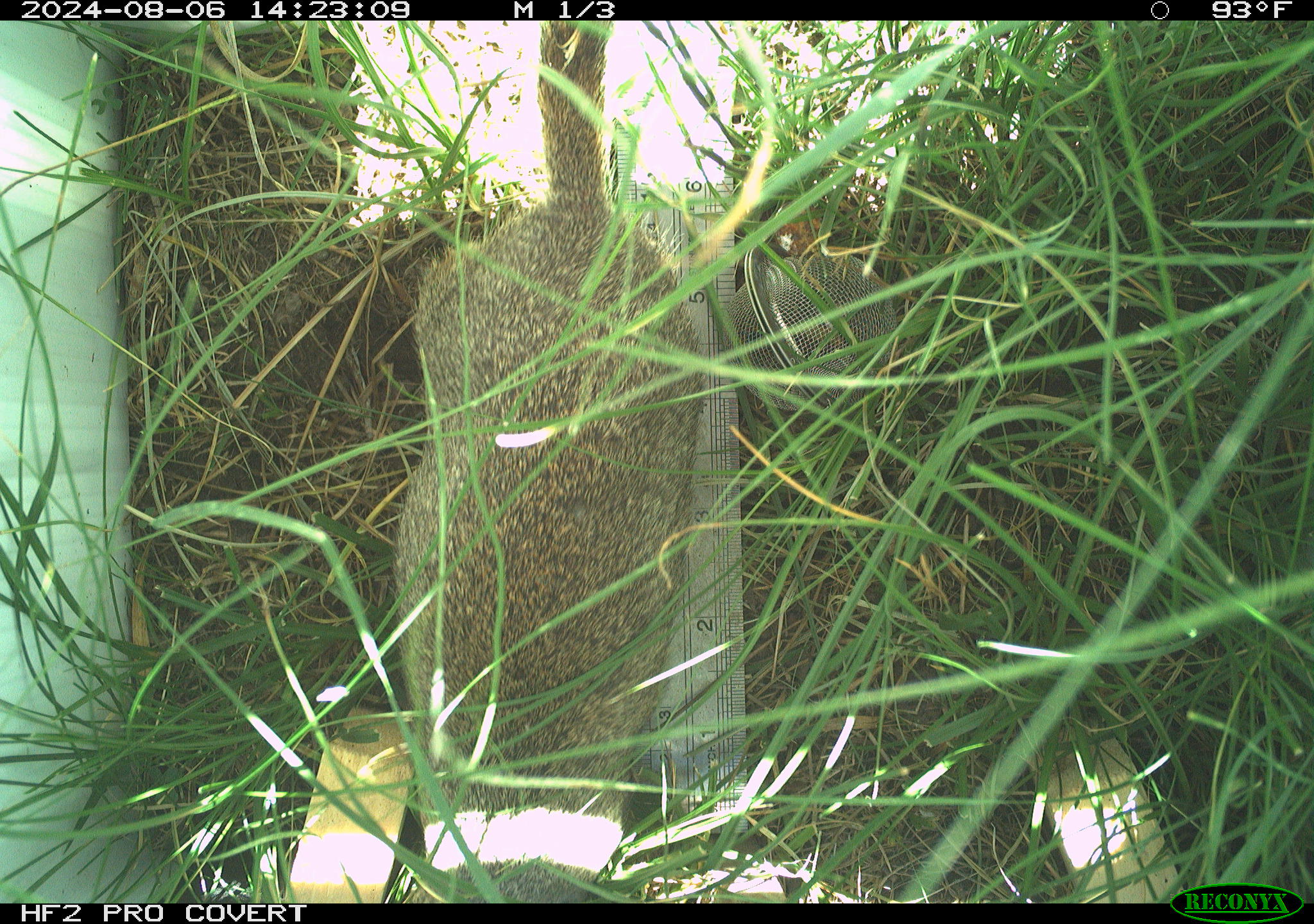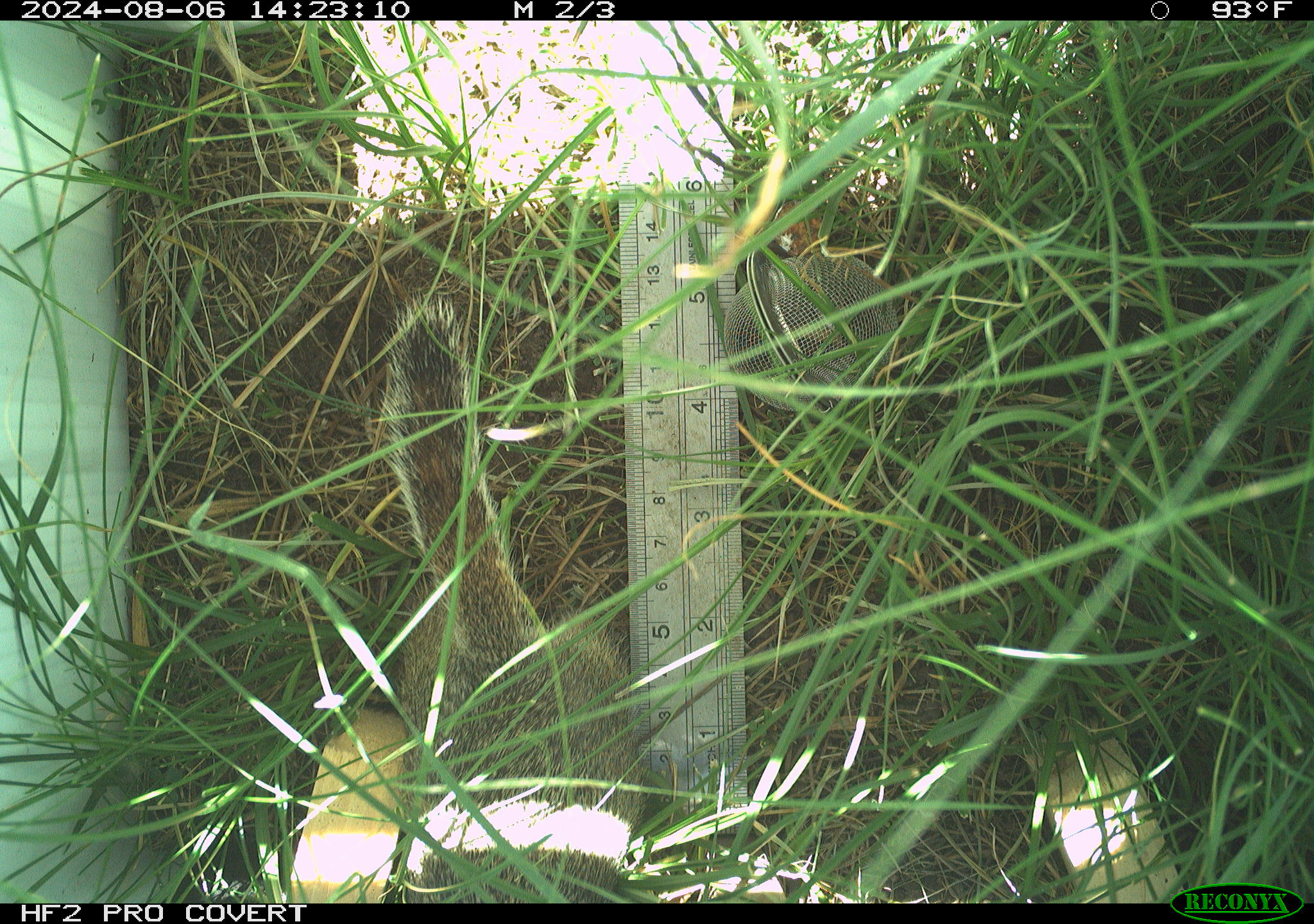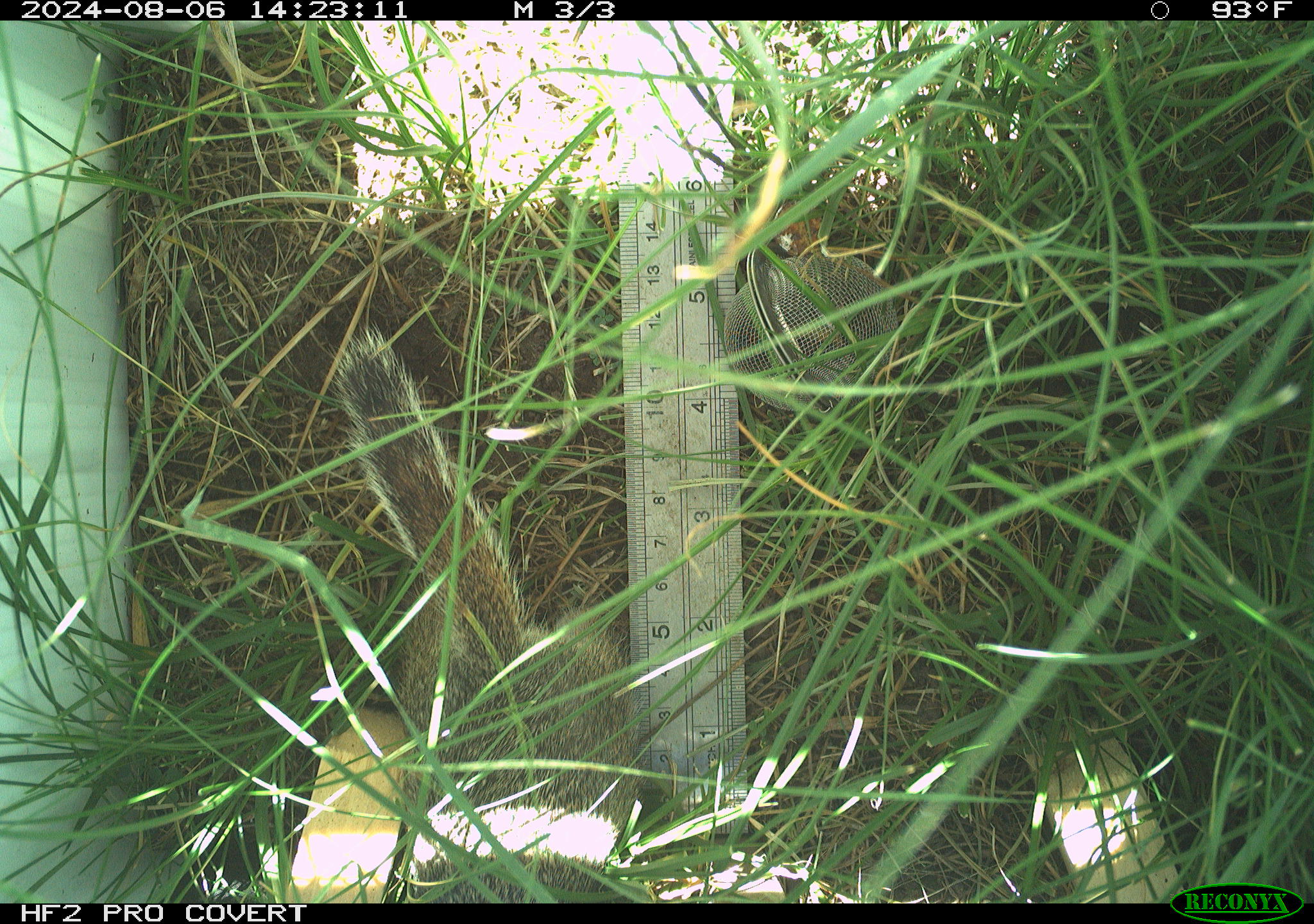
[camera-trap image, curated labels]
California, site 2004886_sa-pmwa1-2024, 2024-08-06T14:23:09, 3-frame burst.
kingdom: Animalia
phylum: Chordata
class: Mammalia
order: Rodentia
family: Sciuridae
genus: Urocitellus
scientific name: Urocitellus beldingi beldingi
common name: belding's ground squirrel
Belding's ground squirrel (Urocitellus beldingi beldingi).